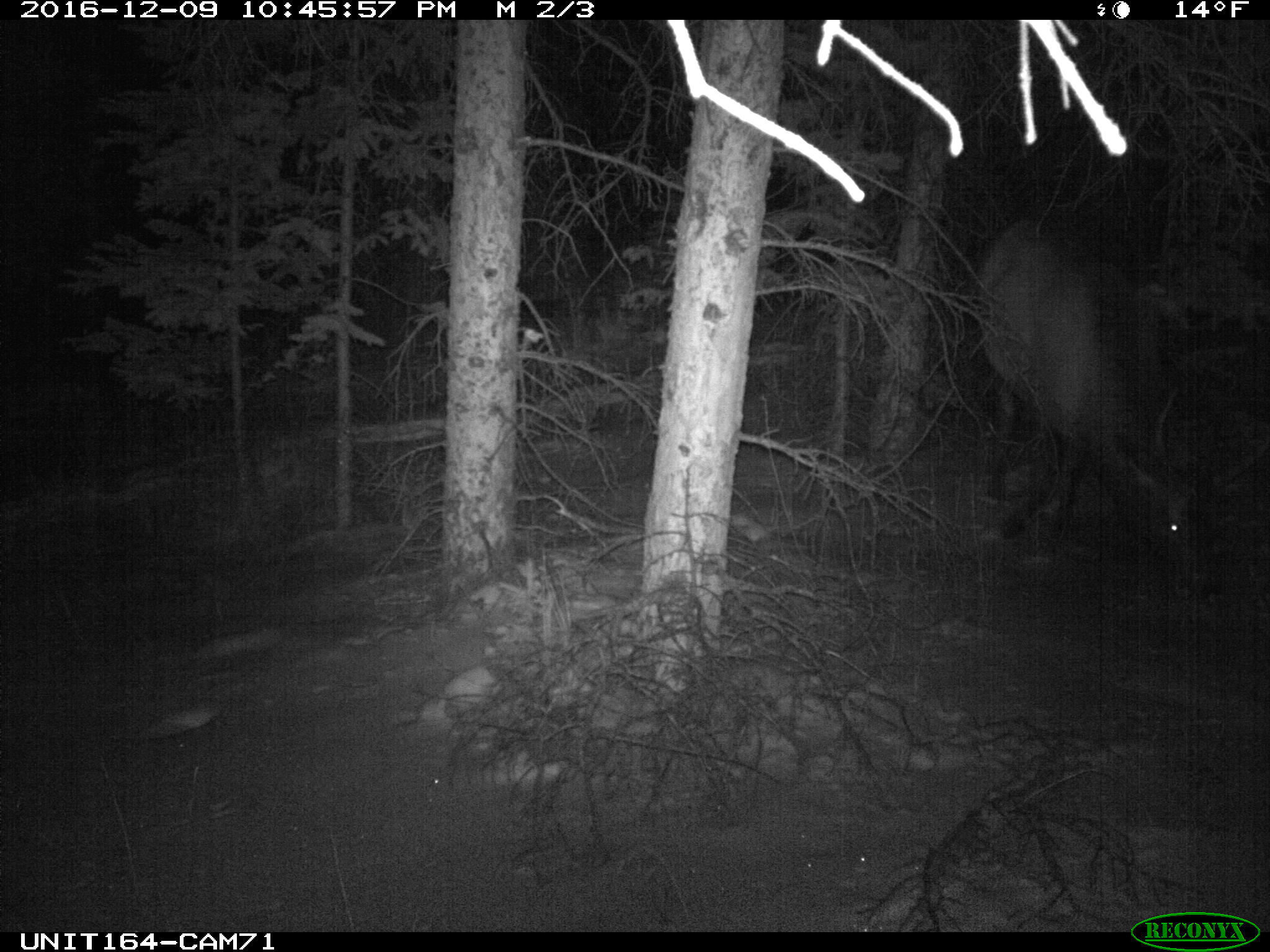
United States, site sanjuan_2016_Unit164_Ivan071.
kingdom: Animalia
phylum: Chordata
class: Mammalia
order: Artiodactyla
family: Cervidae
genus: Cervus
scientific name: Cervus elaphus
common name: red deer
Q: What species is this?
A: Cervus elaphus (red deer).